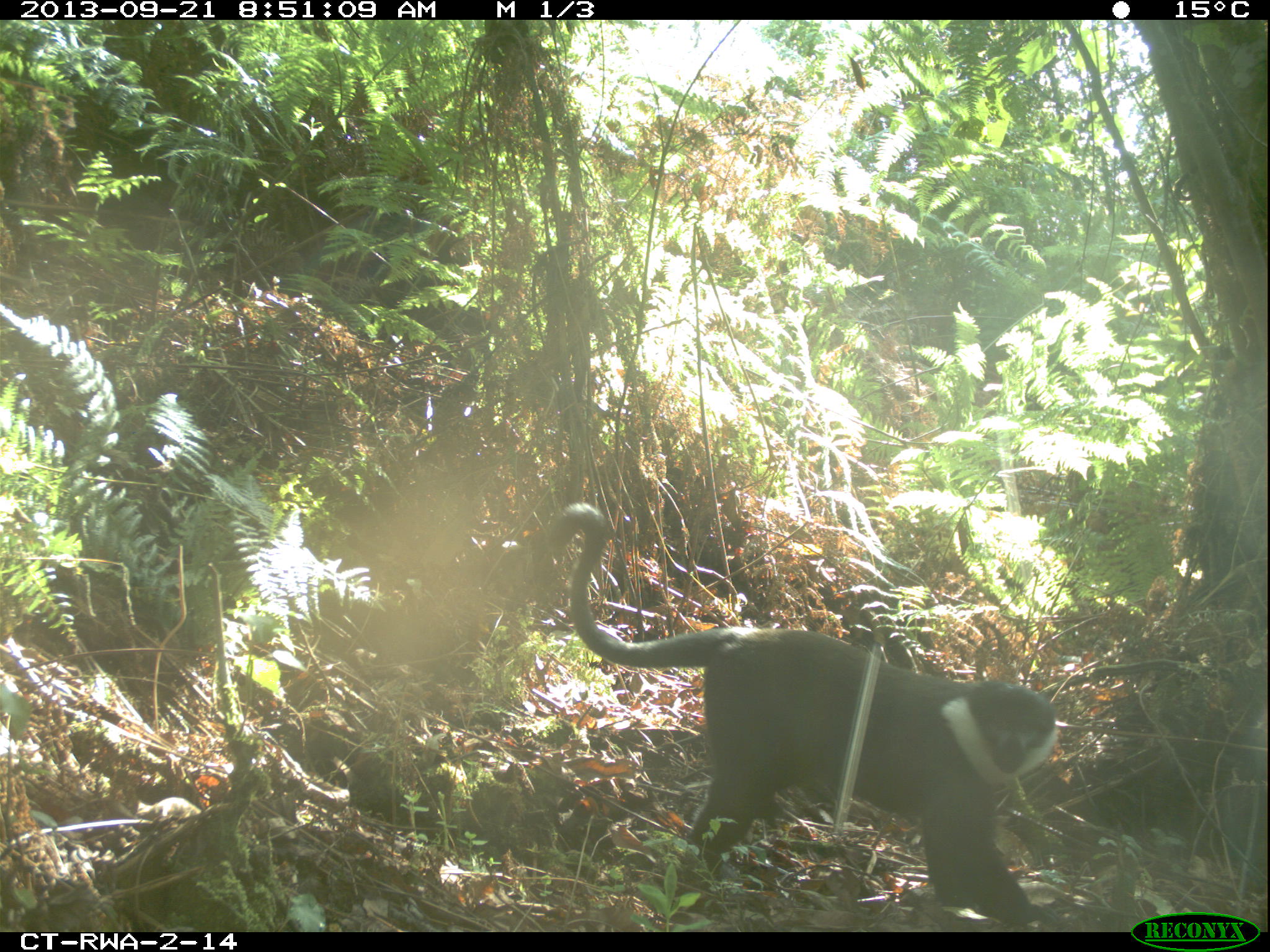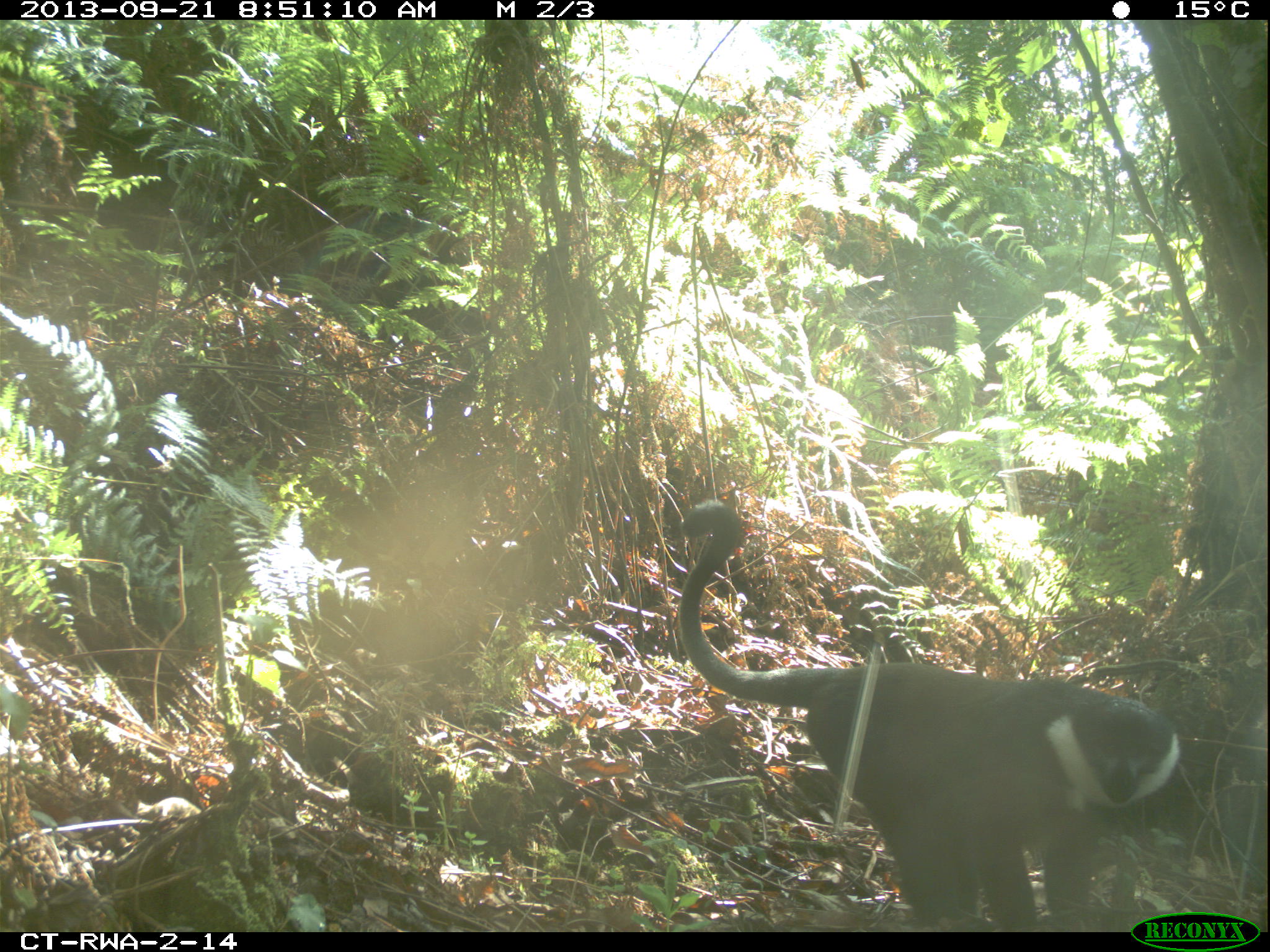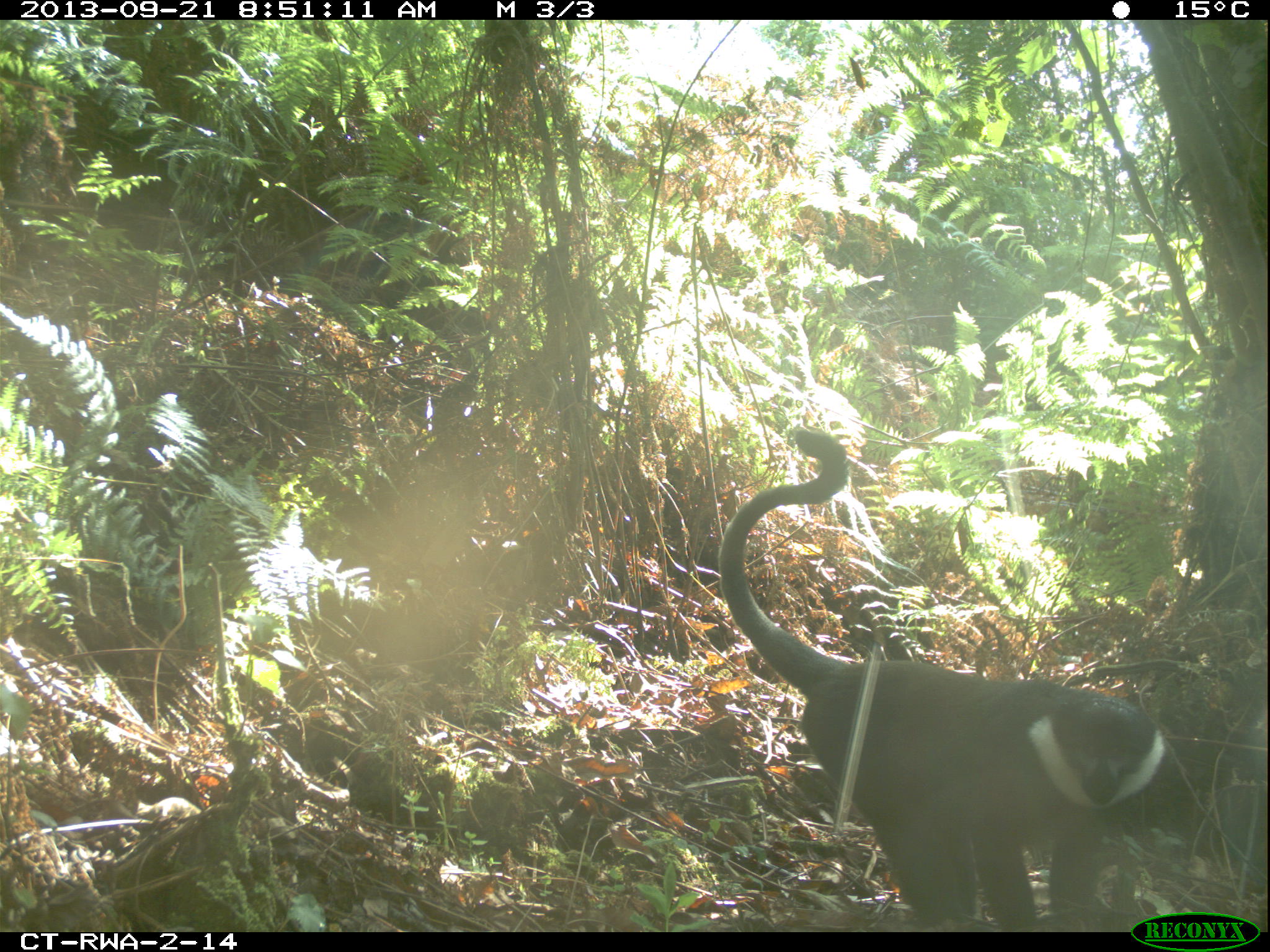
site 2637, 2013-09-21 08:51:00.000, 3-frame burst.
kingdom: Animalia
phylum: Chordata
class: Mammalia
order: Primates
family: Cercopithecidae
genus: Allochrocebus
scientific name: Allochrocebus lhoesti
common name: l'hoest's monkey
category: cercopithecus lhoesti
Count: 1.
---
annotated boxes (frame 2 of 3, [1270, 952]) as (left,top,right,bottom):
cercopithecus lhoesti: (674,498,1181,932)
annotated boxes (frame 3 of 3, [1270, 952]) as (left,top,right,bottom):
cercopithecus lhoesti: (714,428,1171,932)